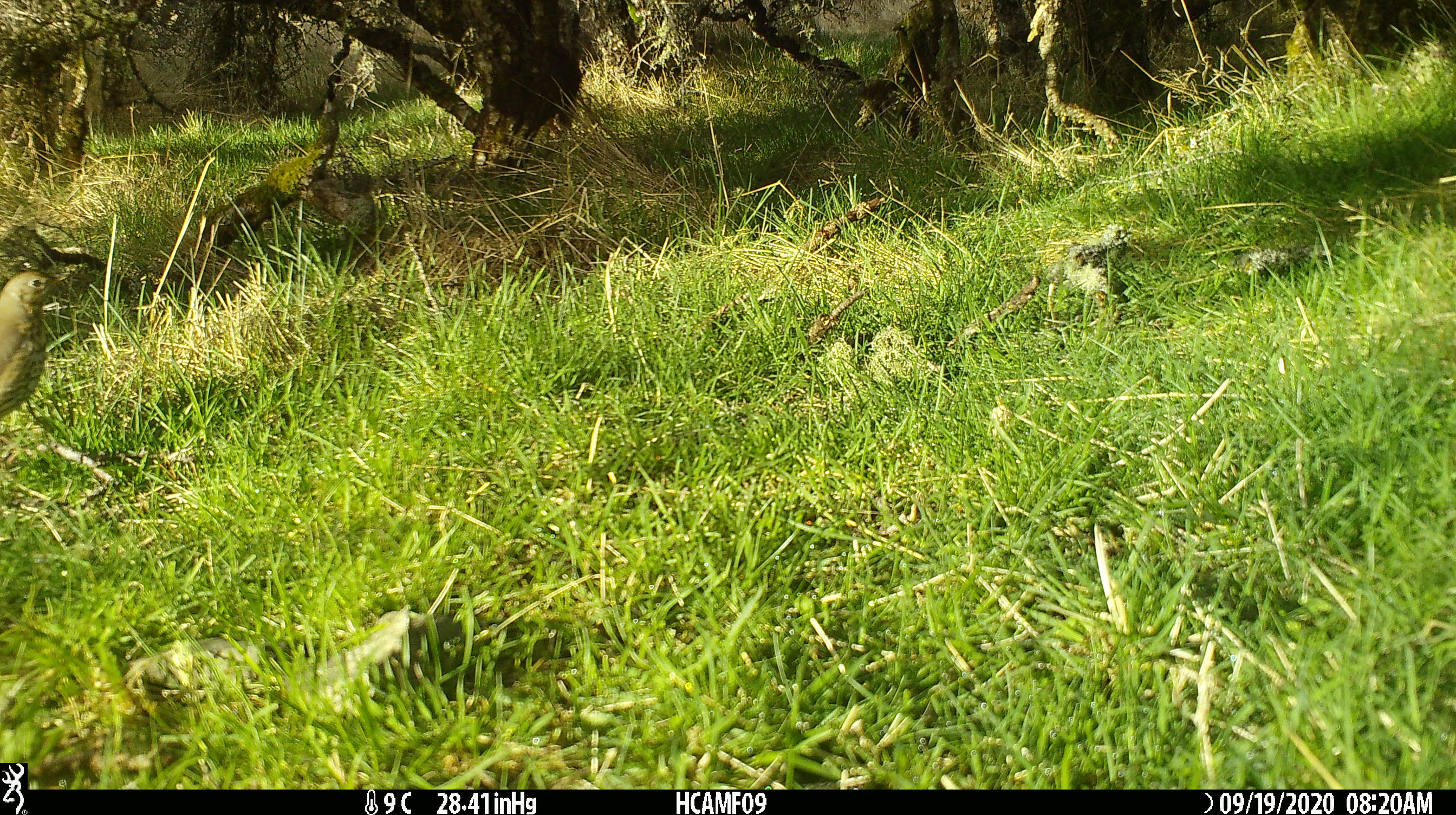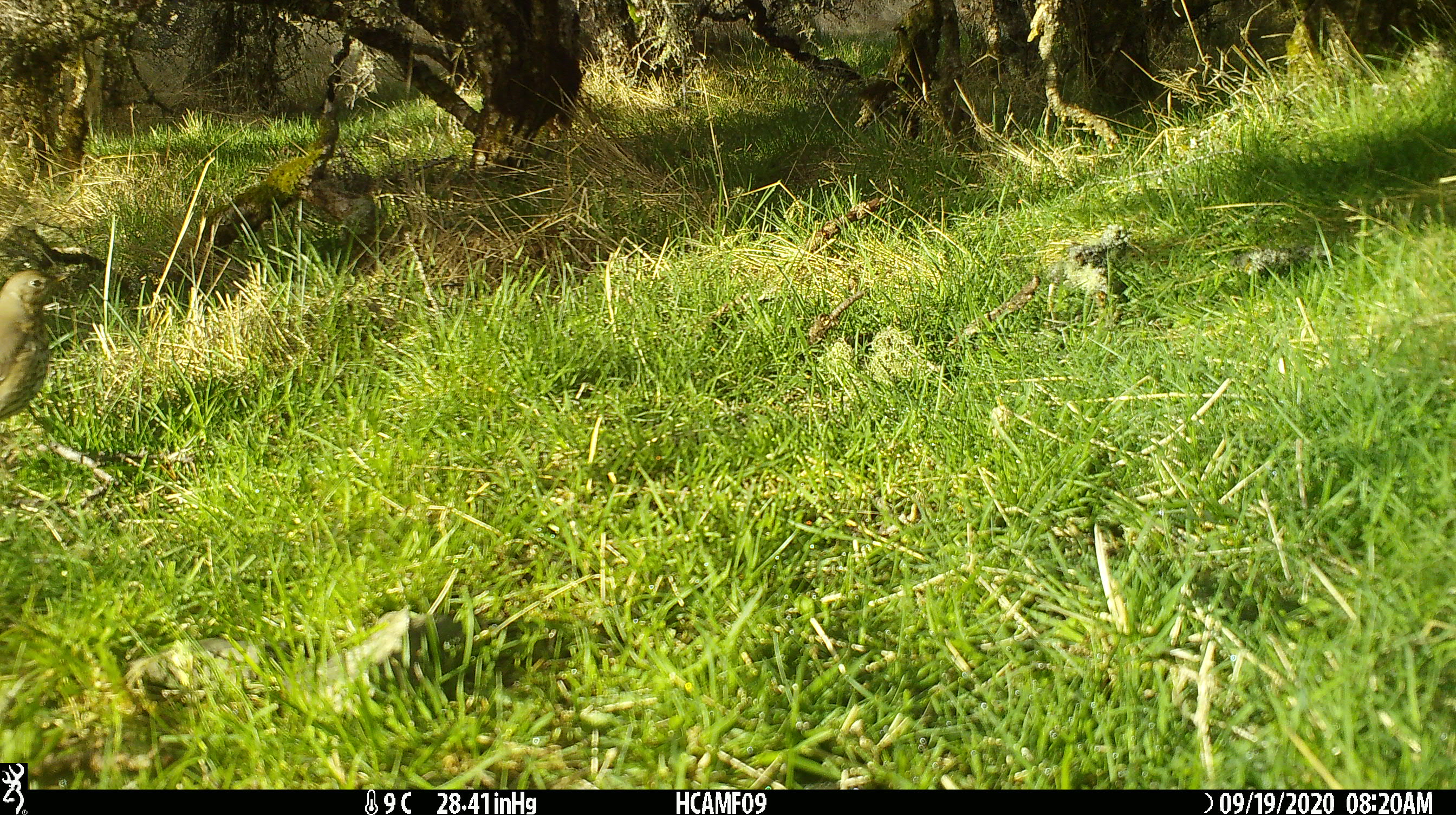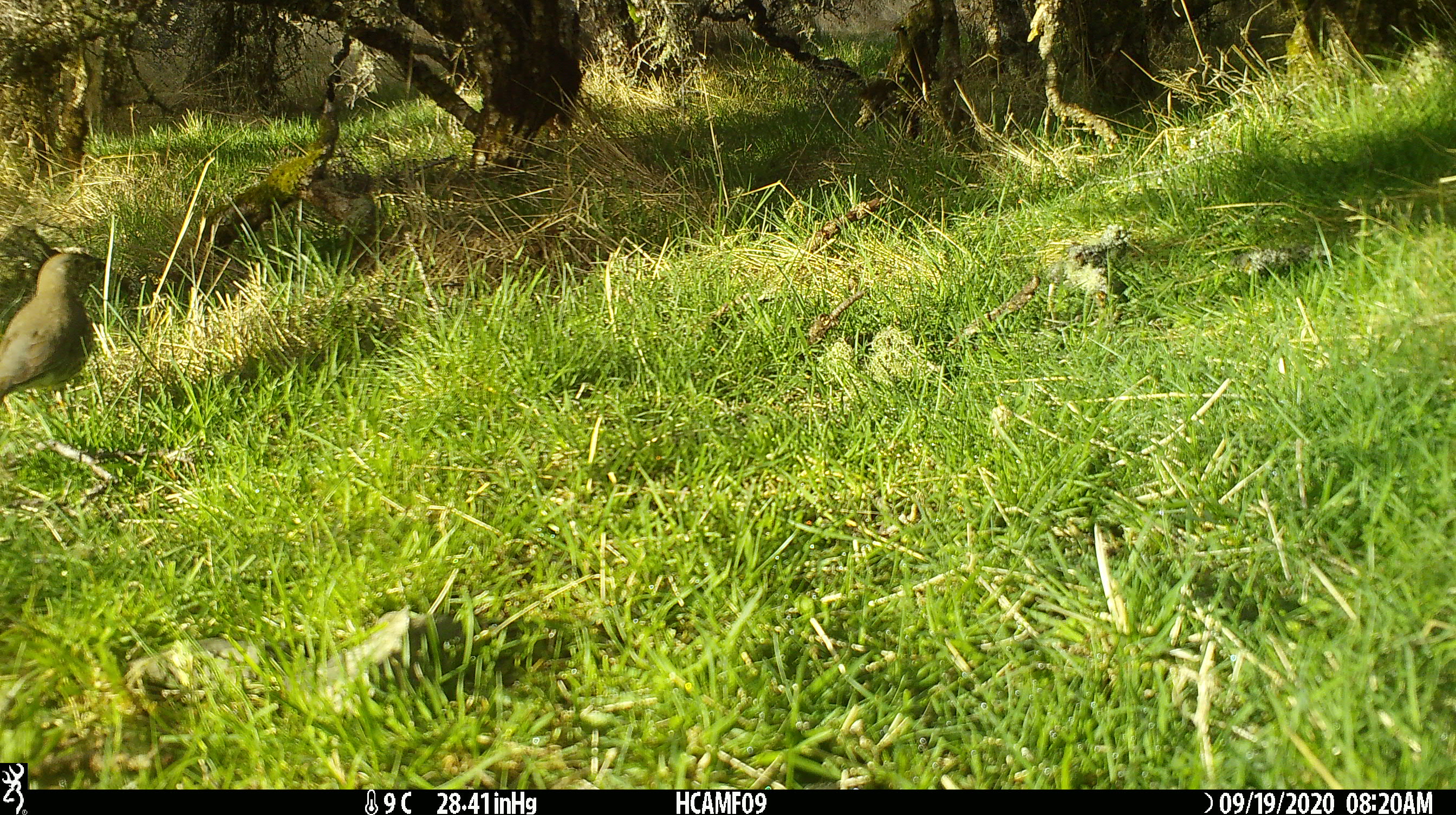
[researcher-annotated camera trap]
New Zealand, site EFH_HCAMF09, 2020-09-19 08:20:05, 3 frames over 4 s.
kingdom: Animalia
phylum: Chordata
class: Aves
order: Passeriformes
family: Turdidae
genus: Turdus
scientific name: Turdus philomelos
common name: song thrush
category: thrush